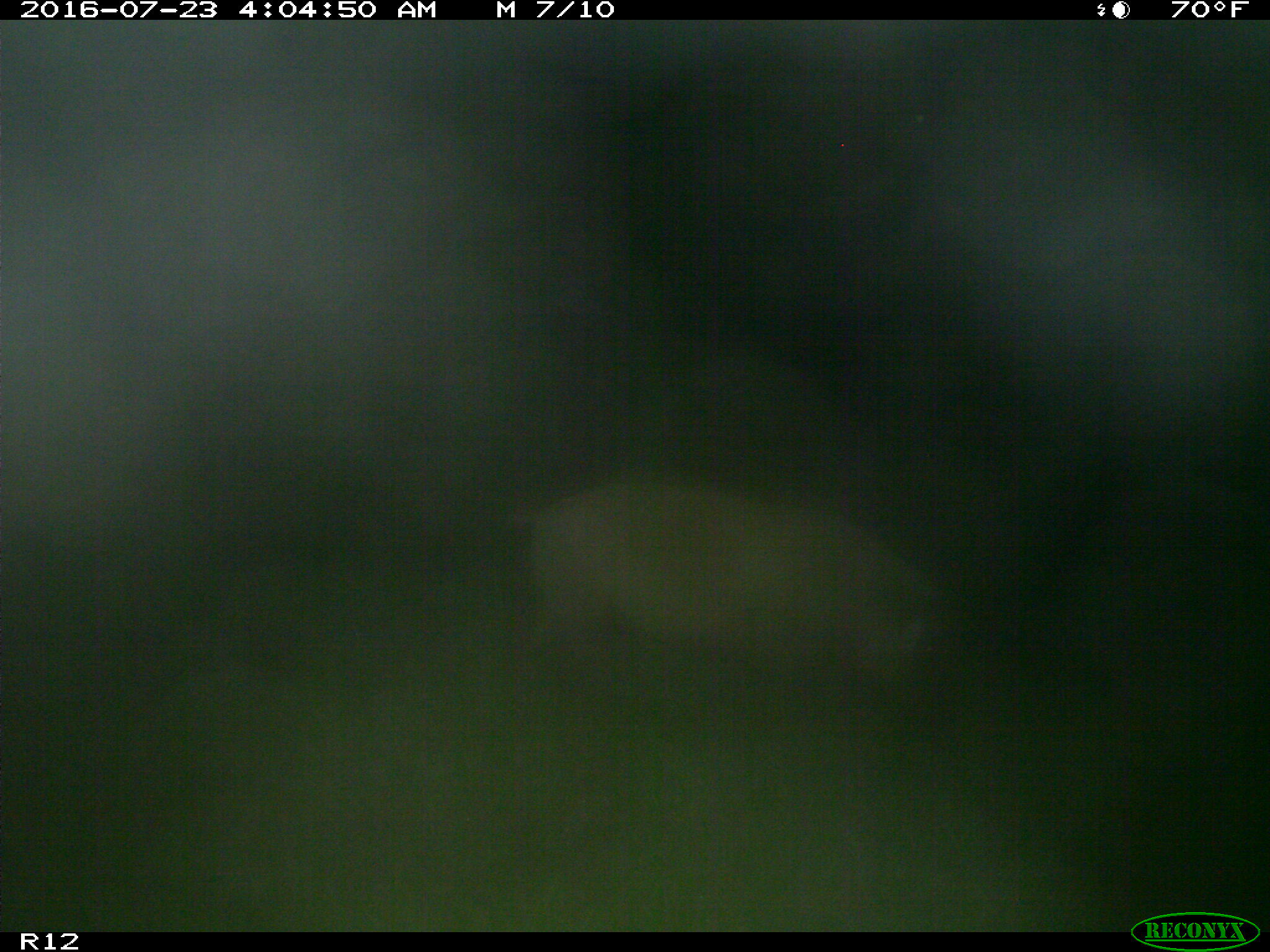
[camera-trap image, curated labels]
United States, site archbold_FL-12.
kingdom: Animalia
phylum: Chordata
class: Mammalia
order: Artiodactyla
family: Suidae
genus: Sus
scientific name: Sus scrofa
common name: wild boar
Sus scrofa (wild boar).